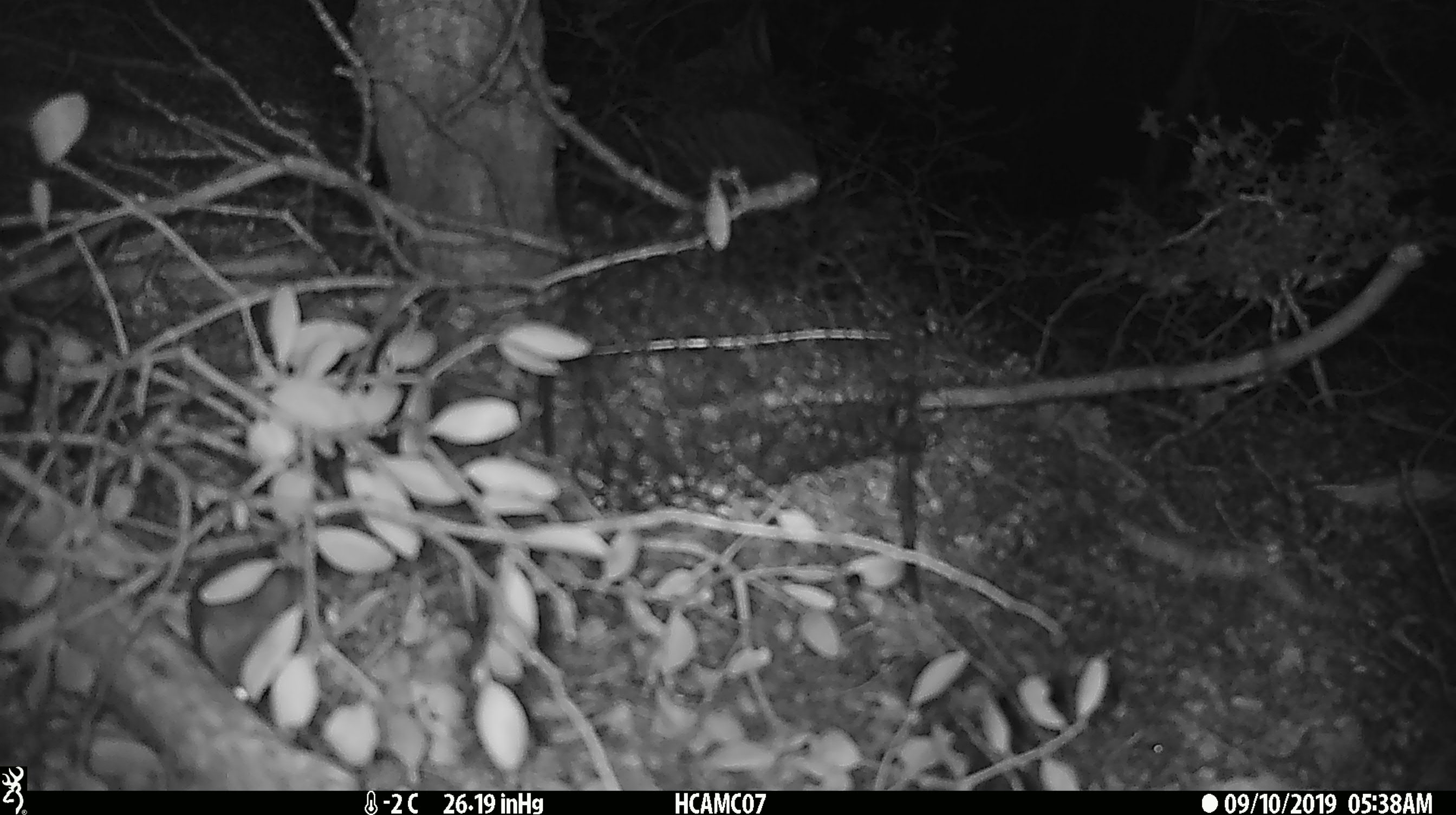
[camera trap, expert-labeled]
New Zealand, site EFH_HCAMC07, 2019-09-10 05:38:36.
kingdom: Animalia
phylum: Chordata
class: Mammalia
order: Rodentia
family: Muridae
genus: Mus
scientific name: Mus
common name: mouse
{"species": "mouse (Mus)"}